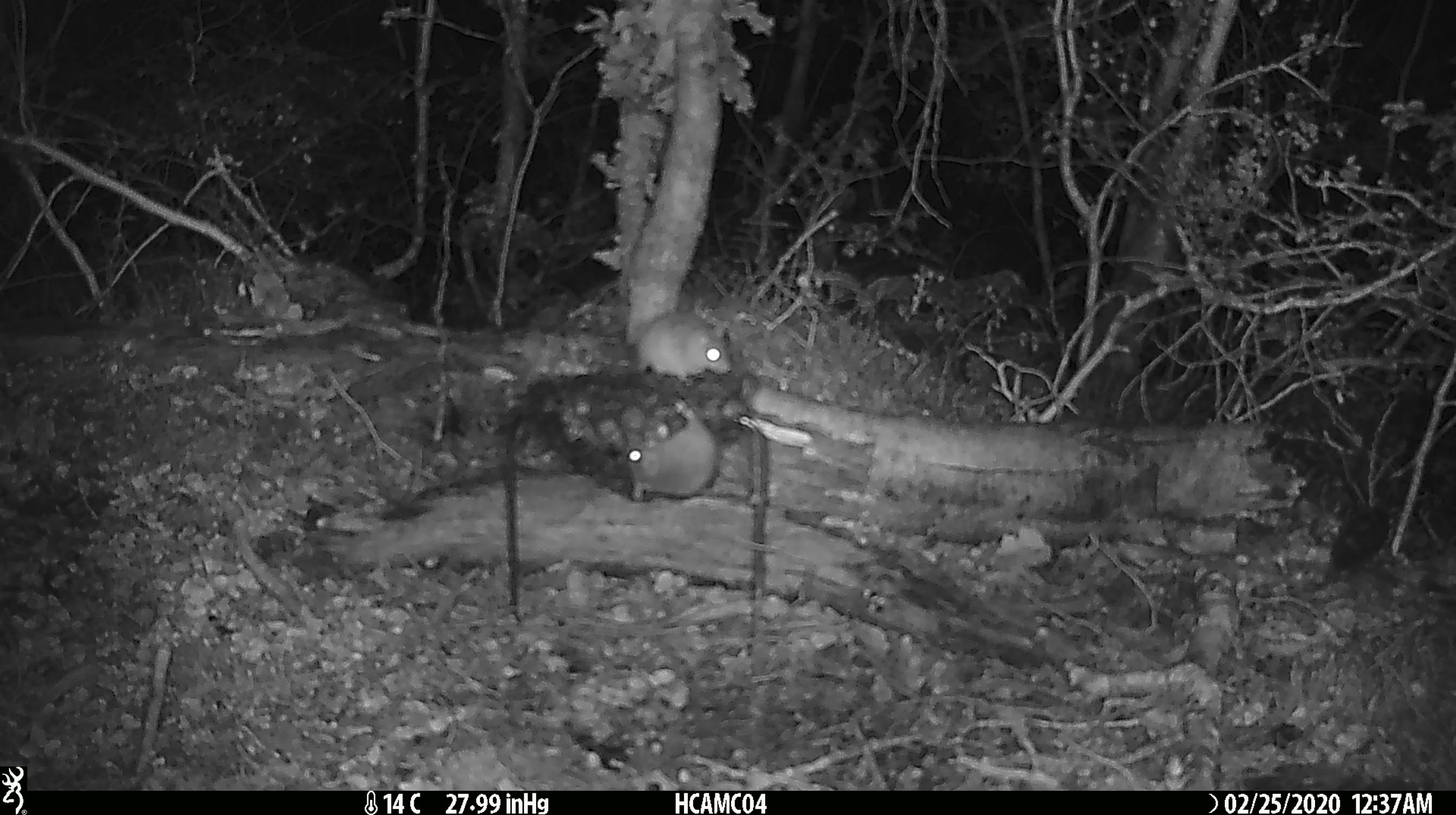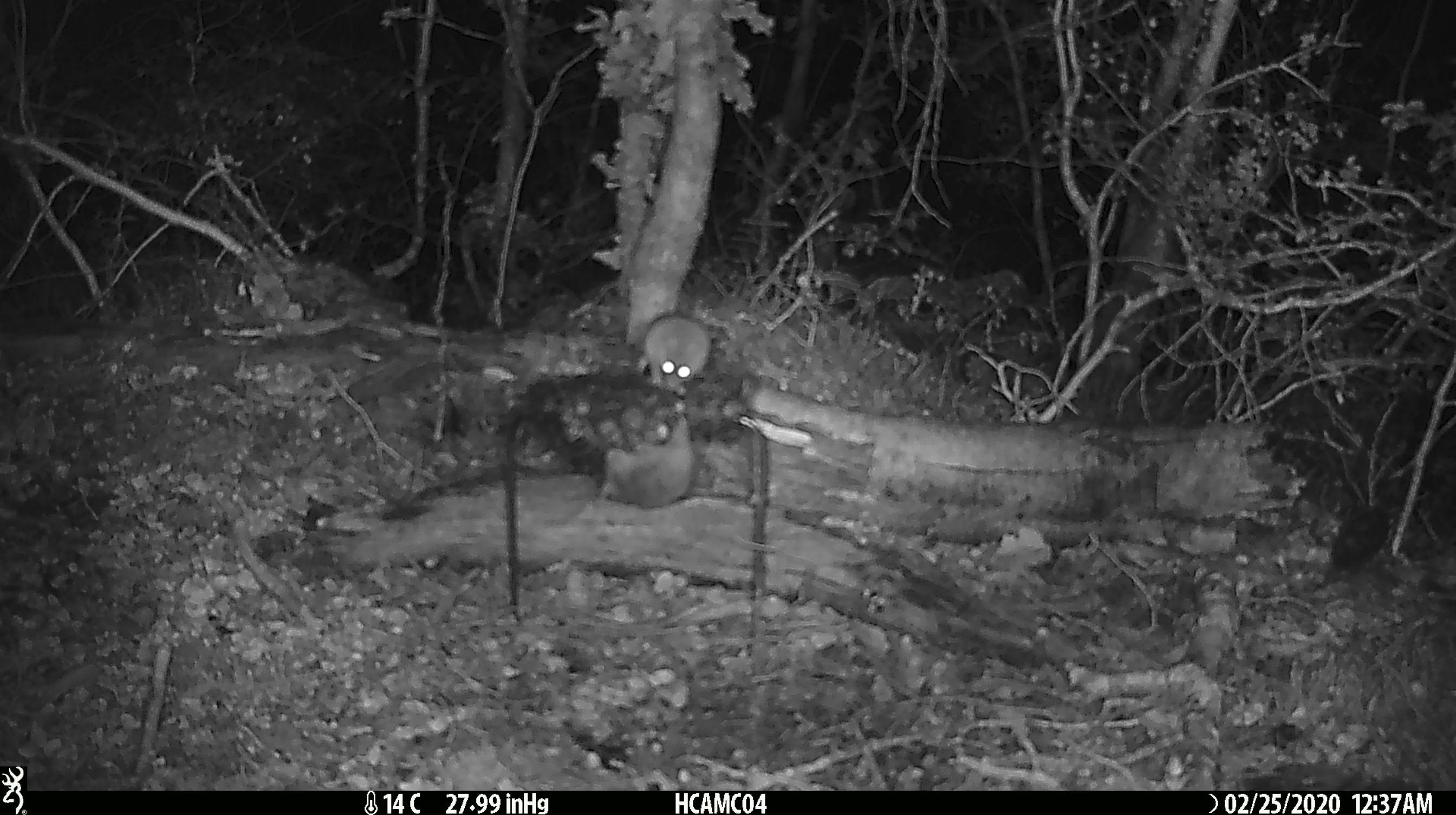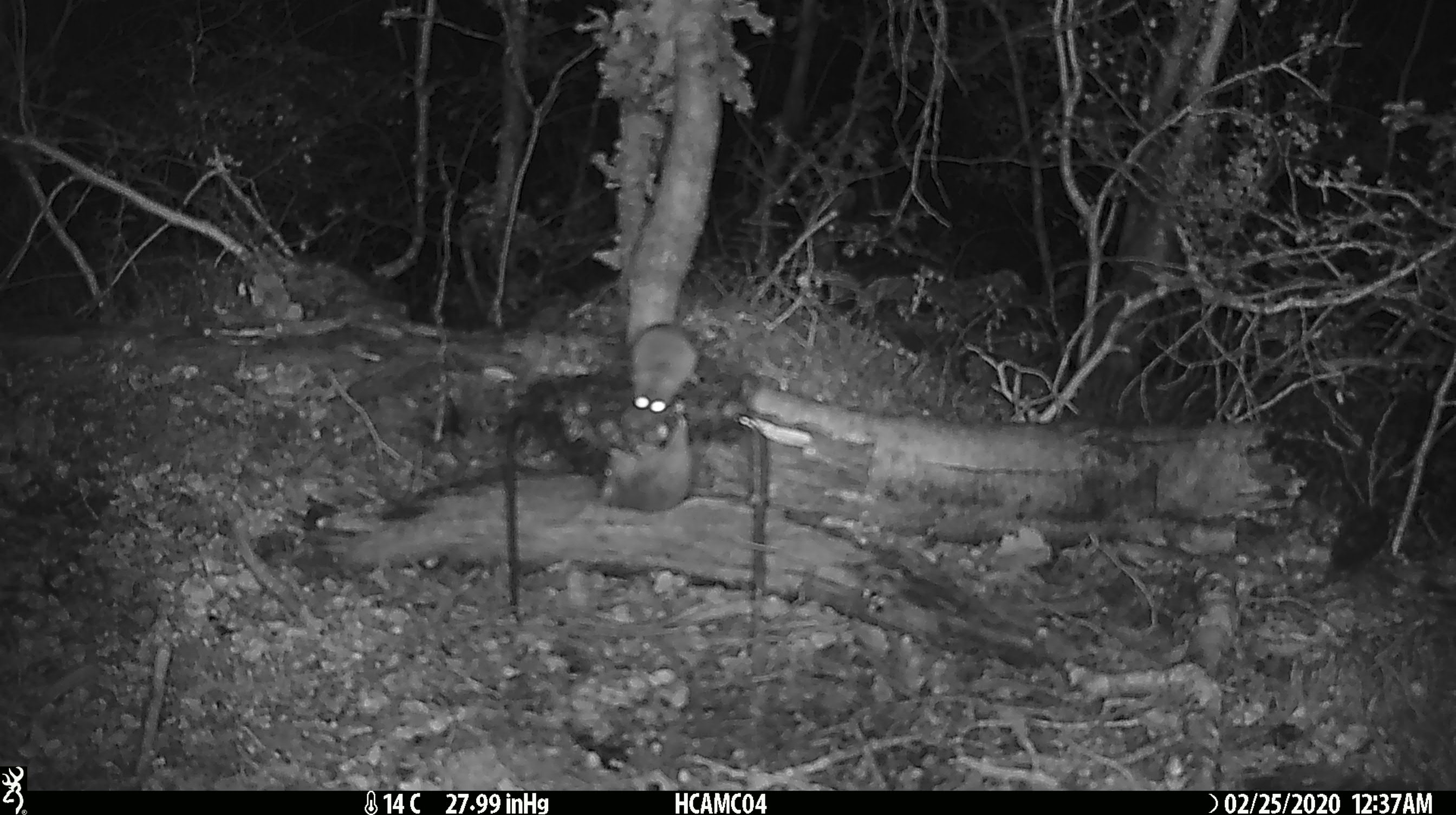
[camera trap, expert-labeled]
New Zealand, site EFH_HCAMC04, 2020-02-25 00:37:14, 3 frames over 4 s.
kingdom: Animalia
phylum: Chordata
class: Mammalia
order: Rodentia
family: Muridae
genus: Mus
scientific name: Mus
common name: mouse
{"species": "mouse (Mus)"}